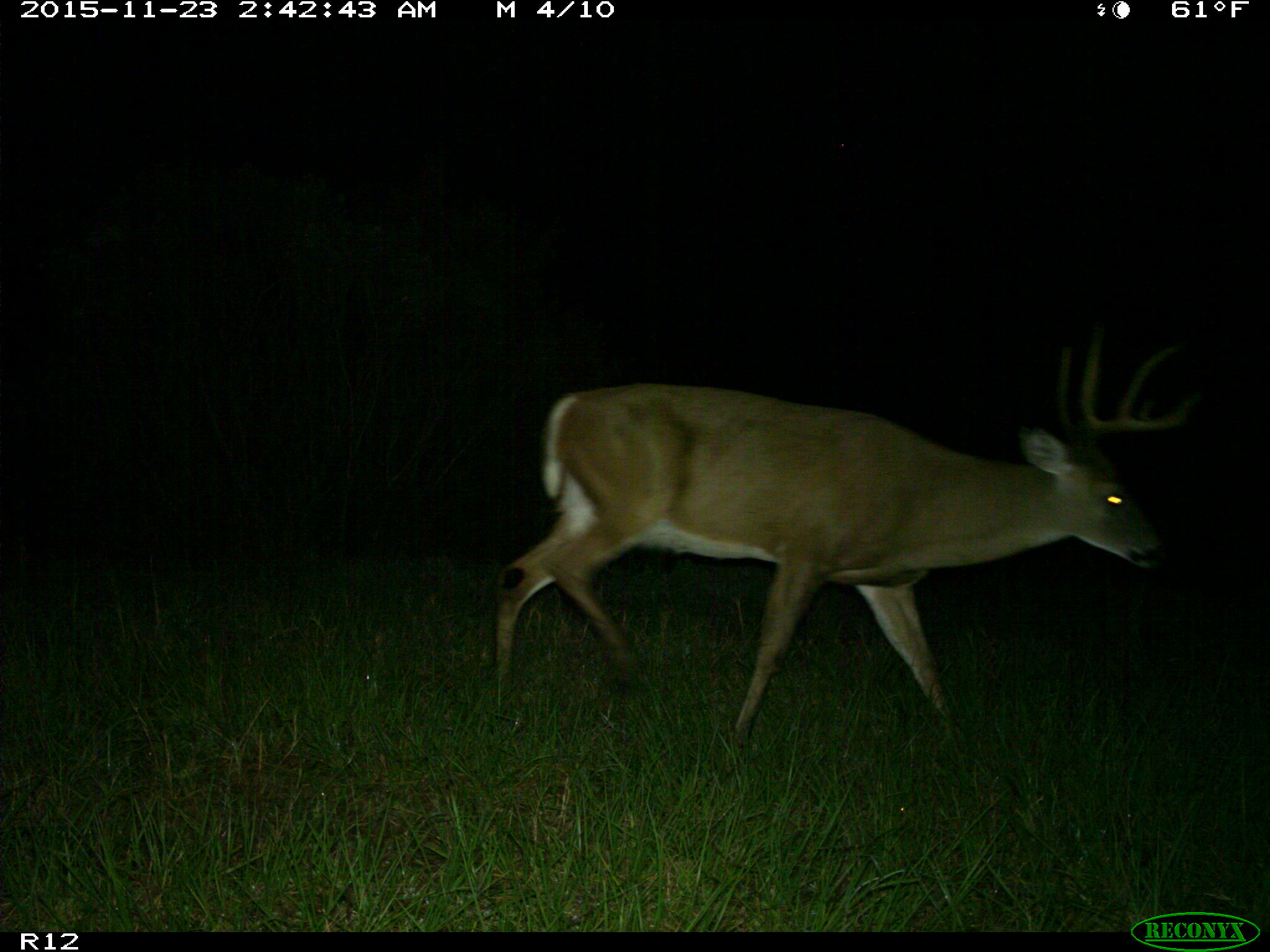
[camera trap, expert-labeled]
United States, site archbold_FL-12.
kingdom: Animalia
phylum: Chordata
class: Mammalia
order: Artiodactyla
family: Cervidae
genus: Odocoileus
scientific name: Odocoileus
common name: deer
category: unidentified deer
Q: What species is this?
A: Unidentified deer (deer) (Odocoileus).